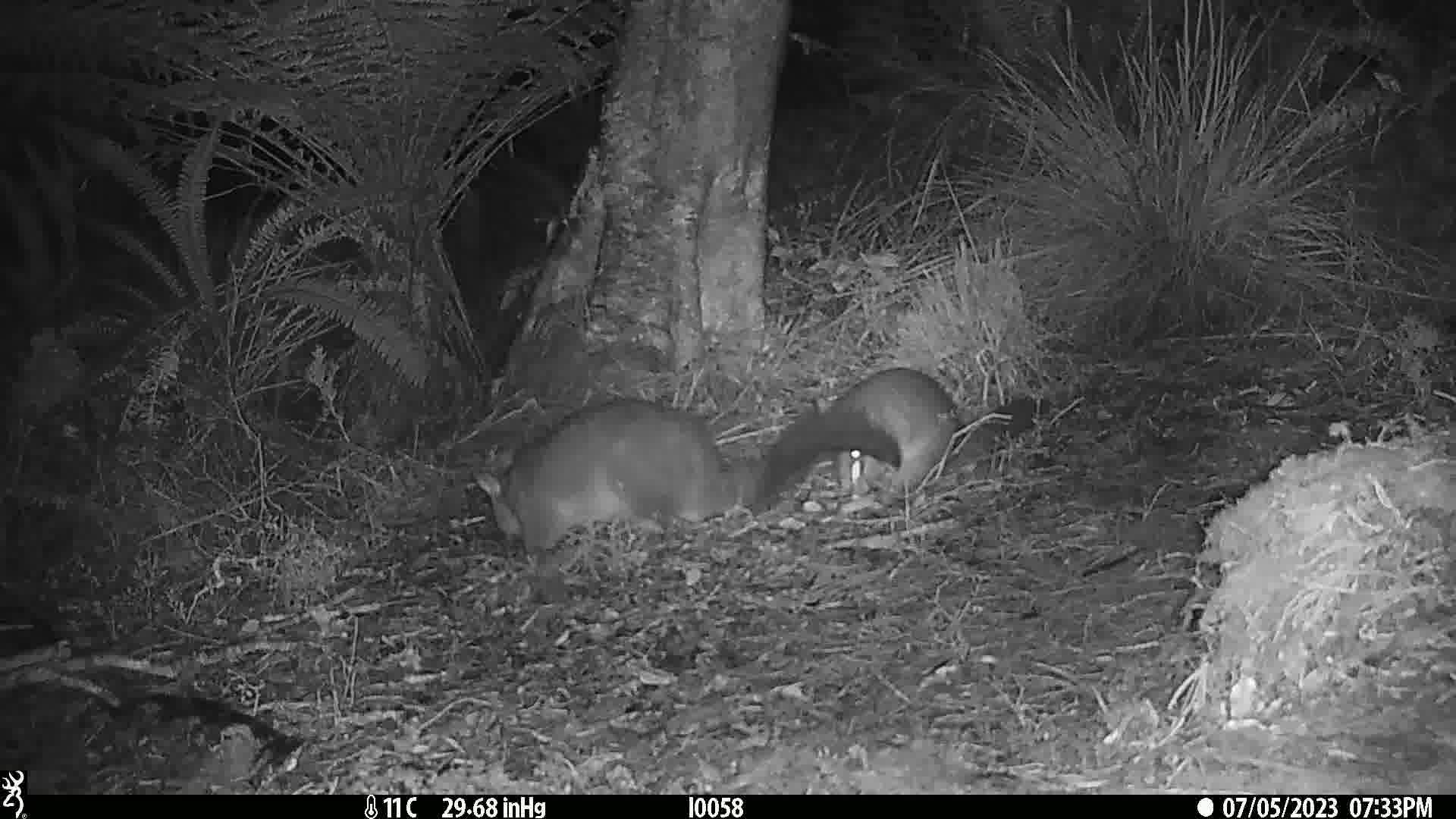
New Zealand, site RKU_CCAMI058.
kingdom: Animalia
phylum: Chordata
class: Mammalia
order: Diprotodontia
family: Phalangeridae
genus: Trichosurus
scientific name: Trichosurus vulpecula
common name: common brushtail possum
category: possum